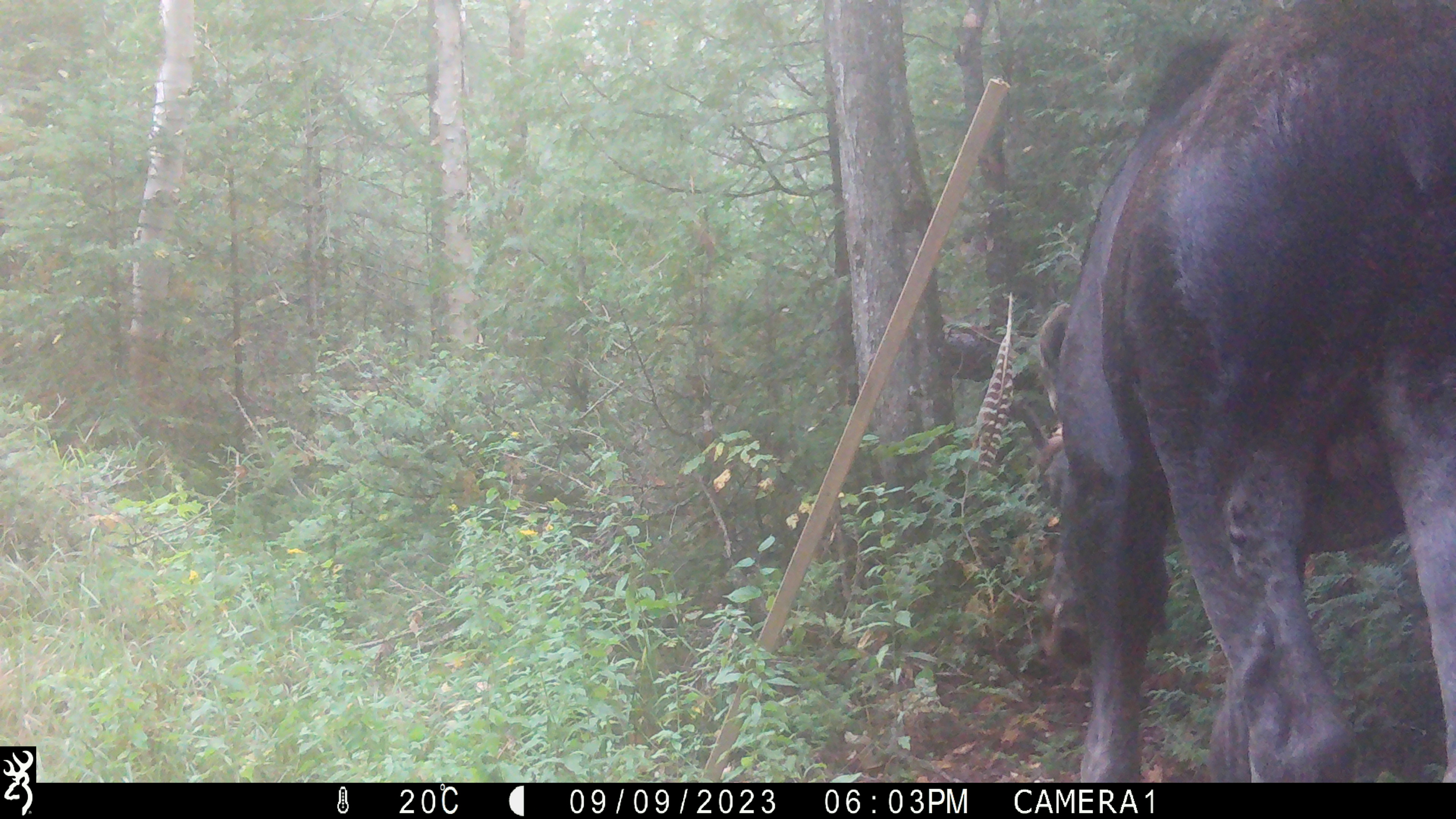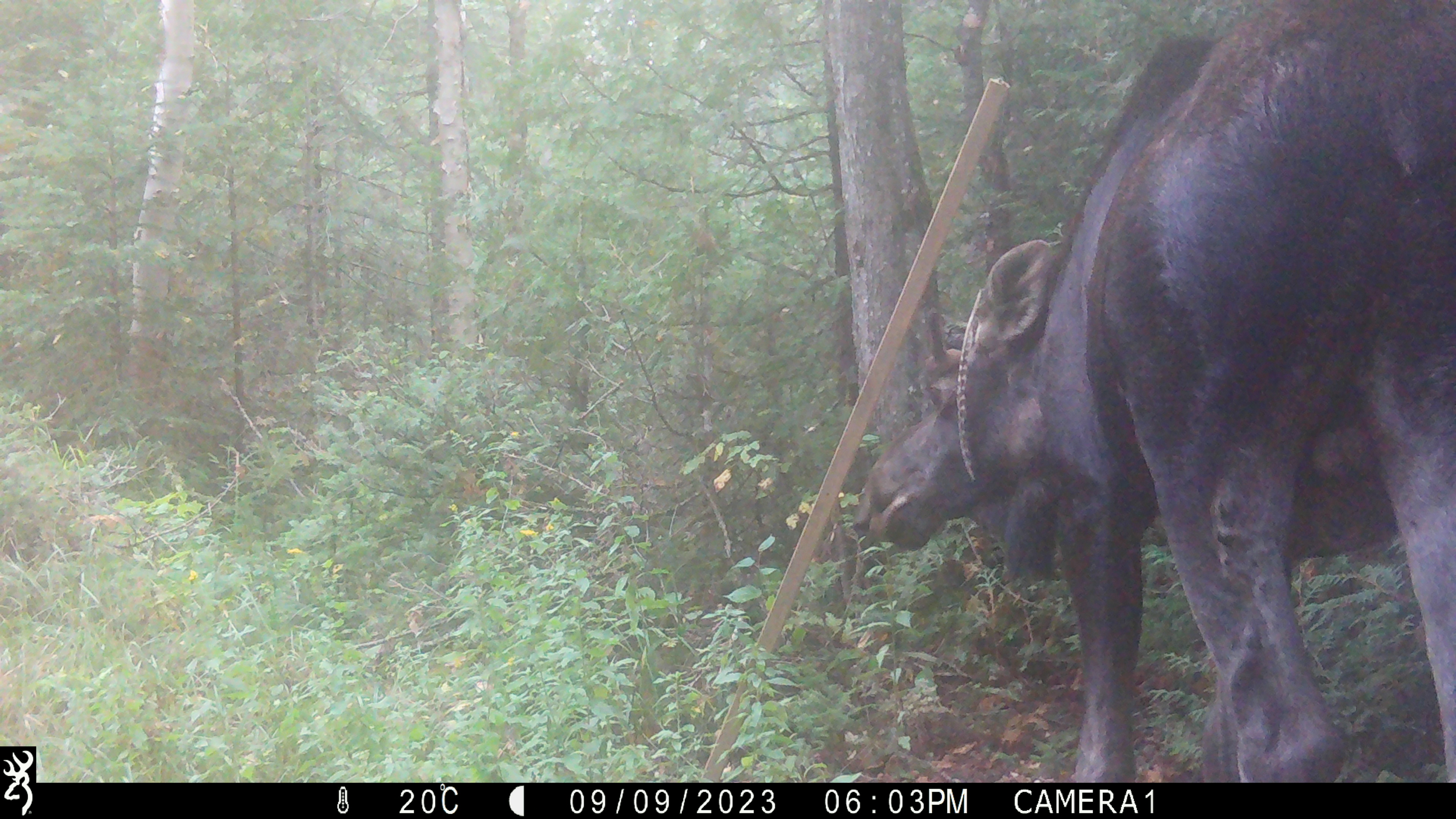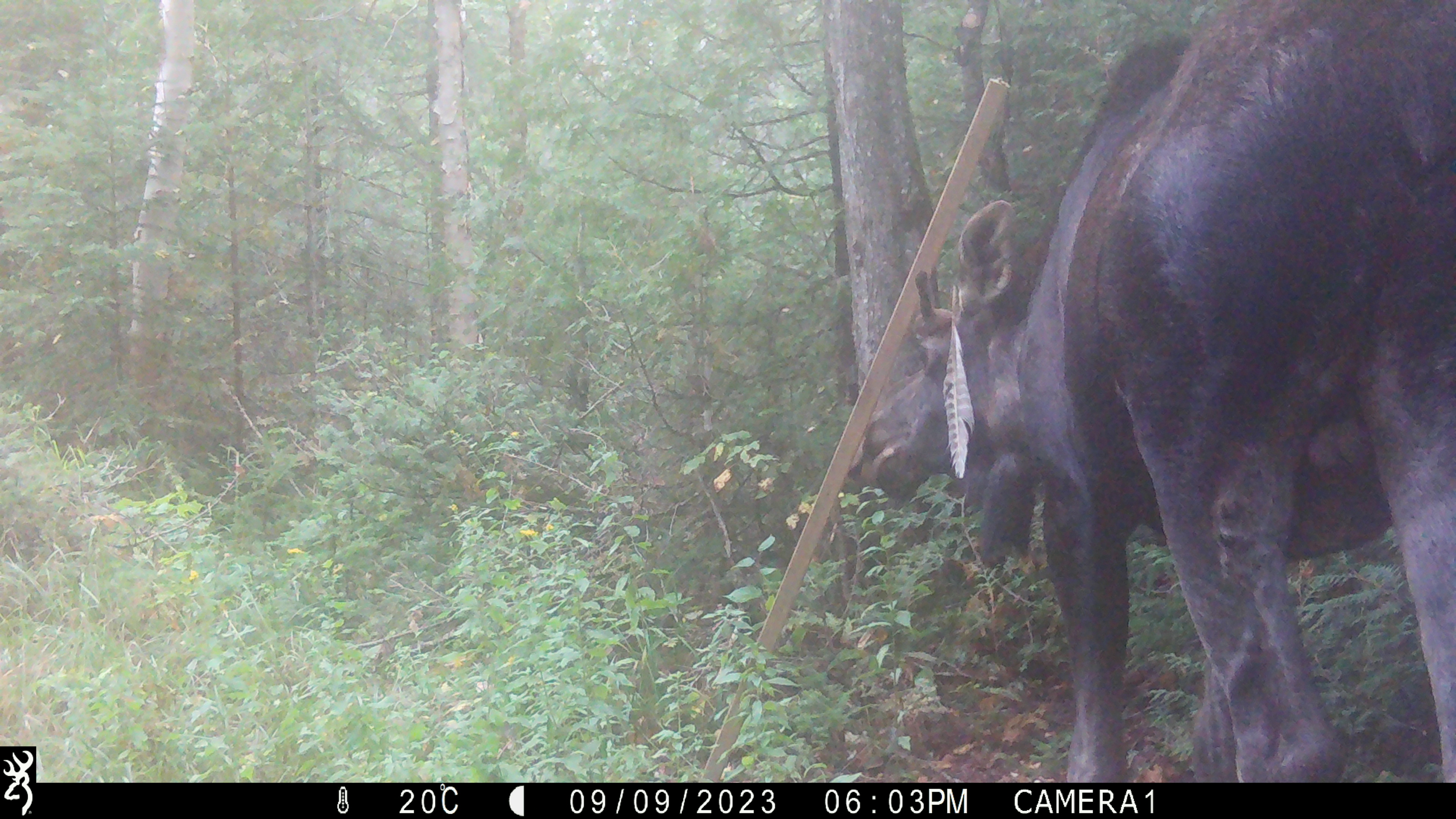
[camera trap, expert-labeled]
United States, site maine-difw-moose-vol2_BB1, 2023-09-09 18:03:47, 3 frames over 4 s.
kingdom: Animalia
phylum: Chordata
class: Mammalia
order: Artiodactyla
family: Cervidae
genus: Alces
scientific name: Alces alces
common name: moose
Moose (Alces alces).